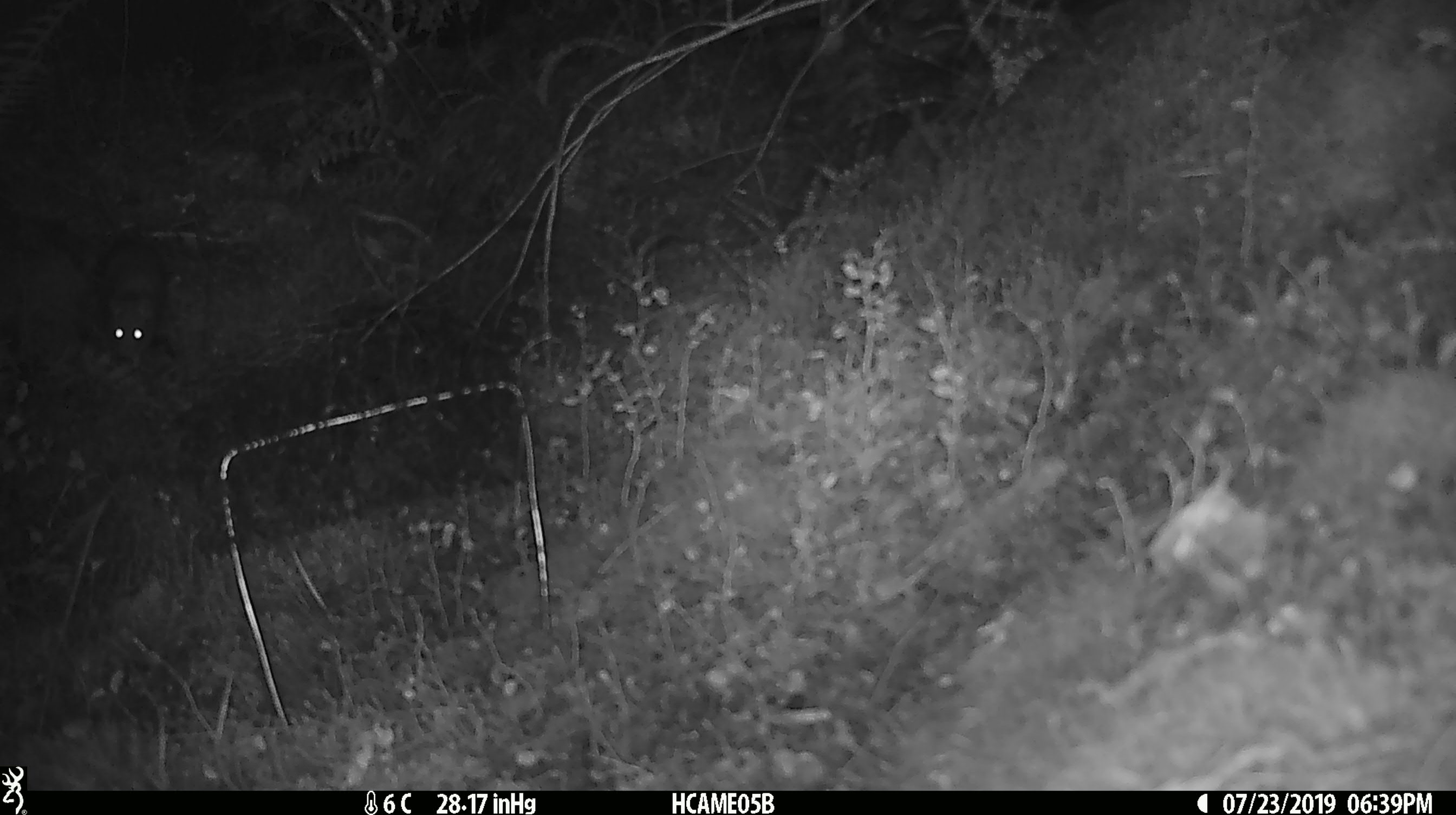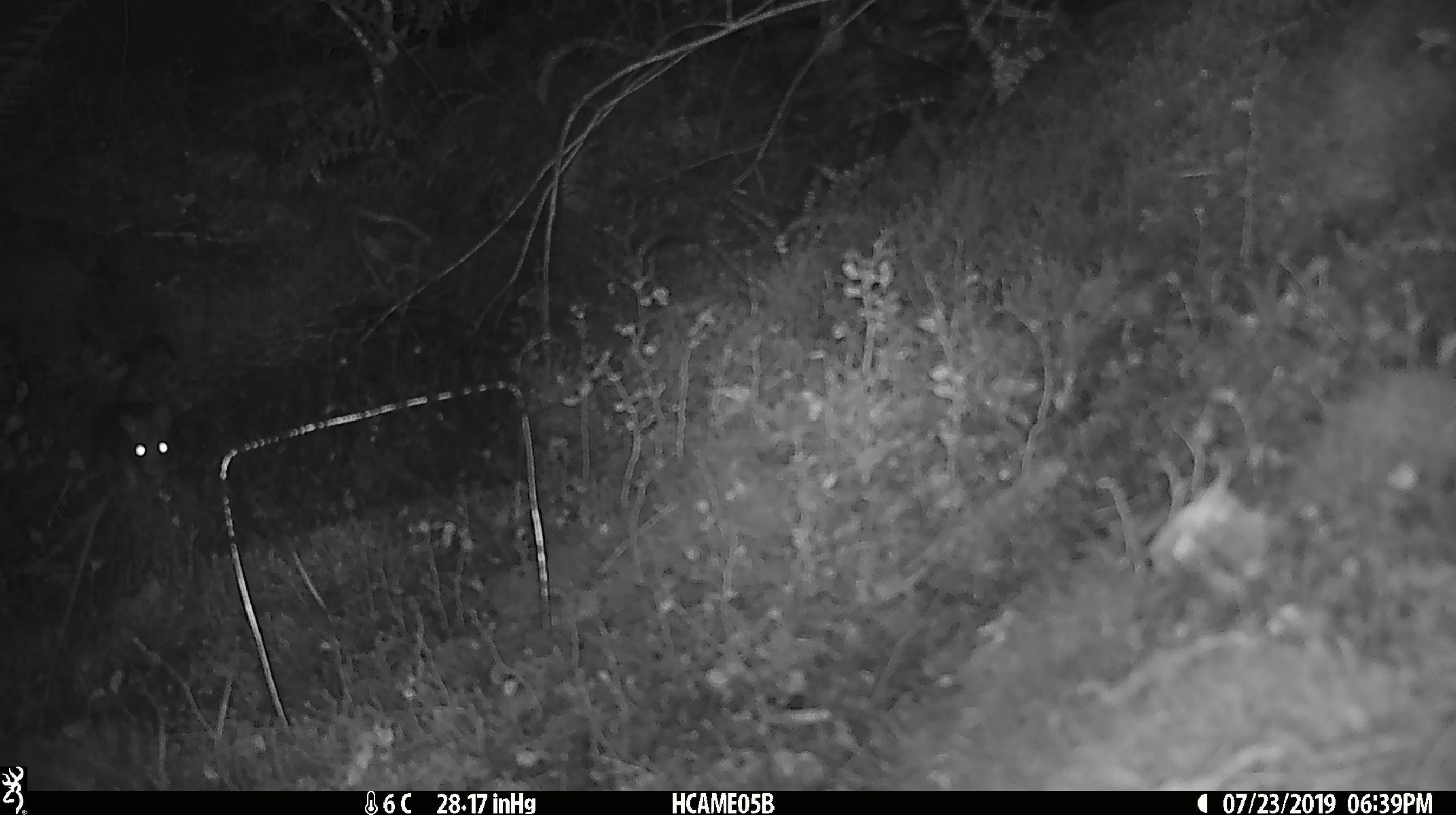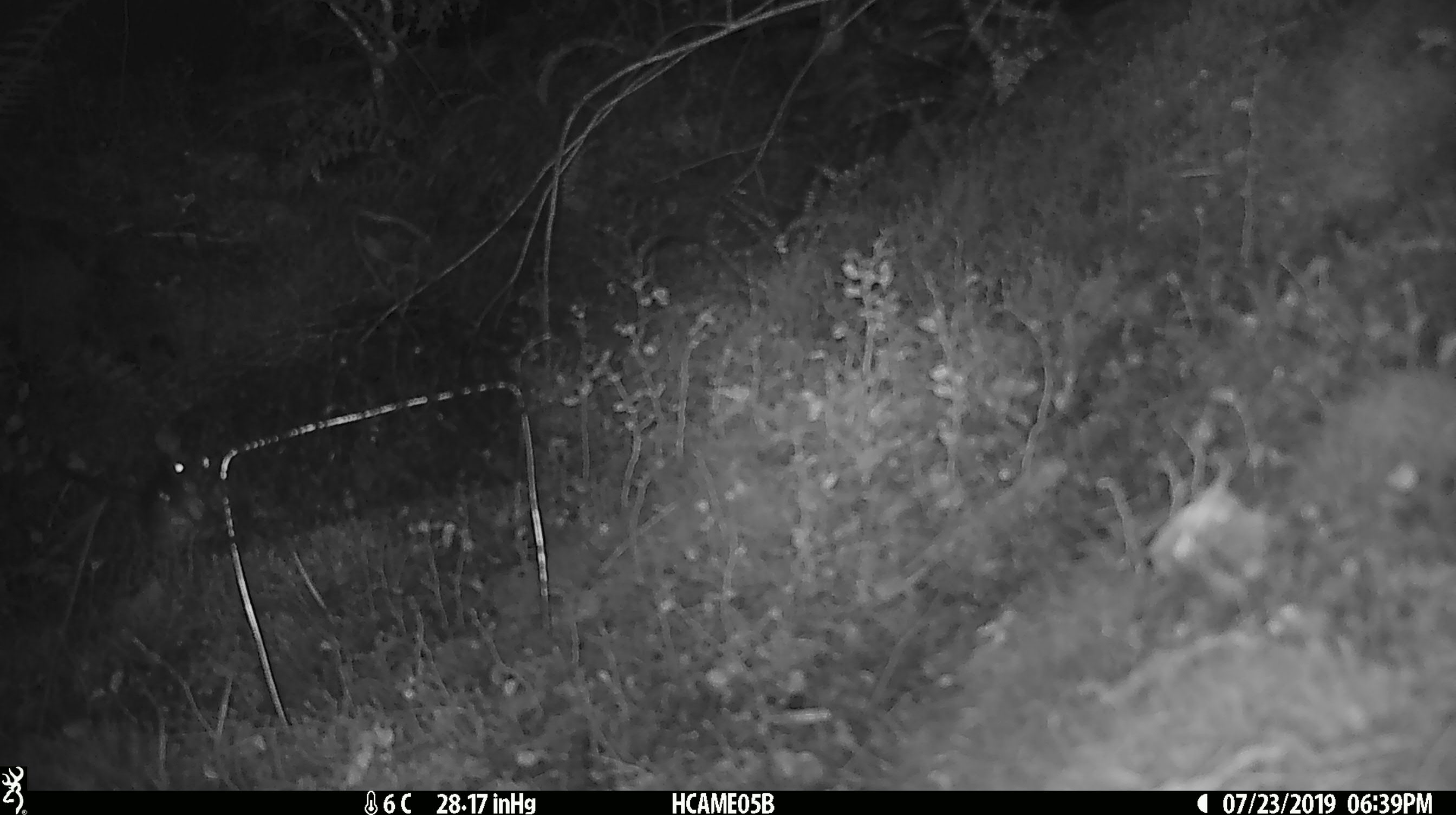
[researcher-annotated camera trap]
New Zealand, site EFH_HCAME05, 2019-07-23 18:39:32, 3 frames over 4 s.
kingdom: Animalia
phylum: Chordata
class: Mammalia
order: Rodentia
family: Muridae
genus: Rattus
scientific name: Rattus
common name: rat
Rat (Rattus).